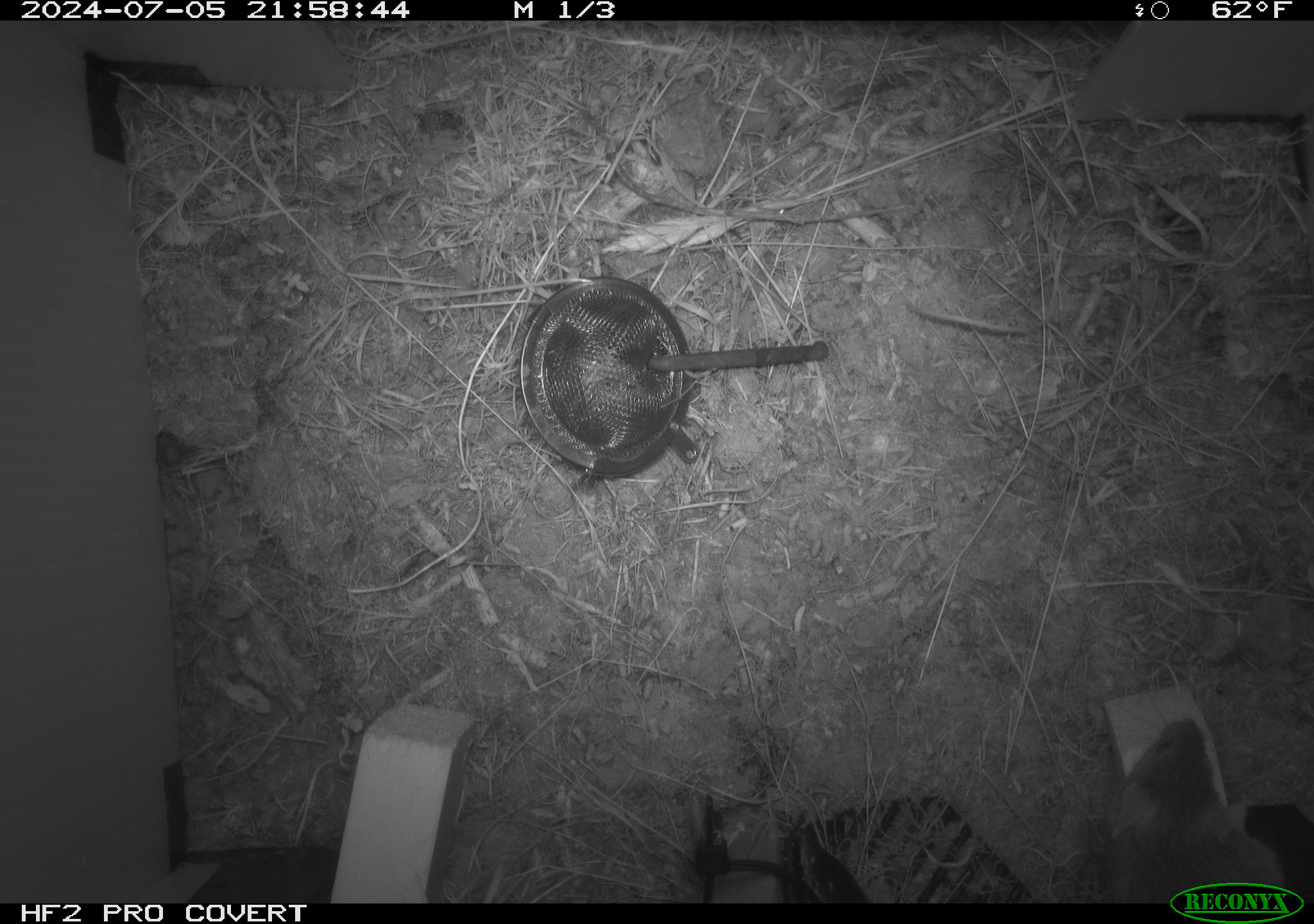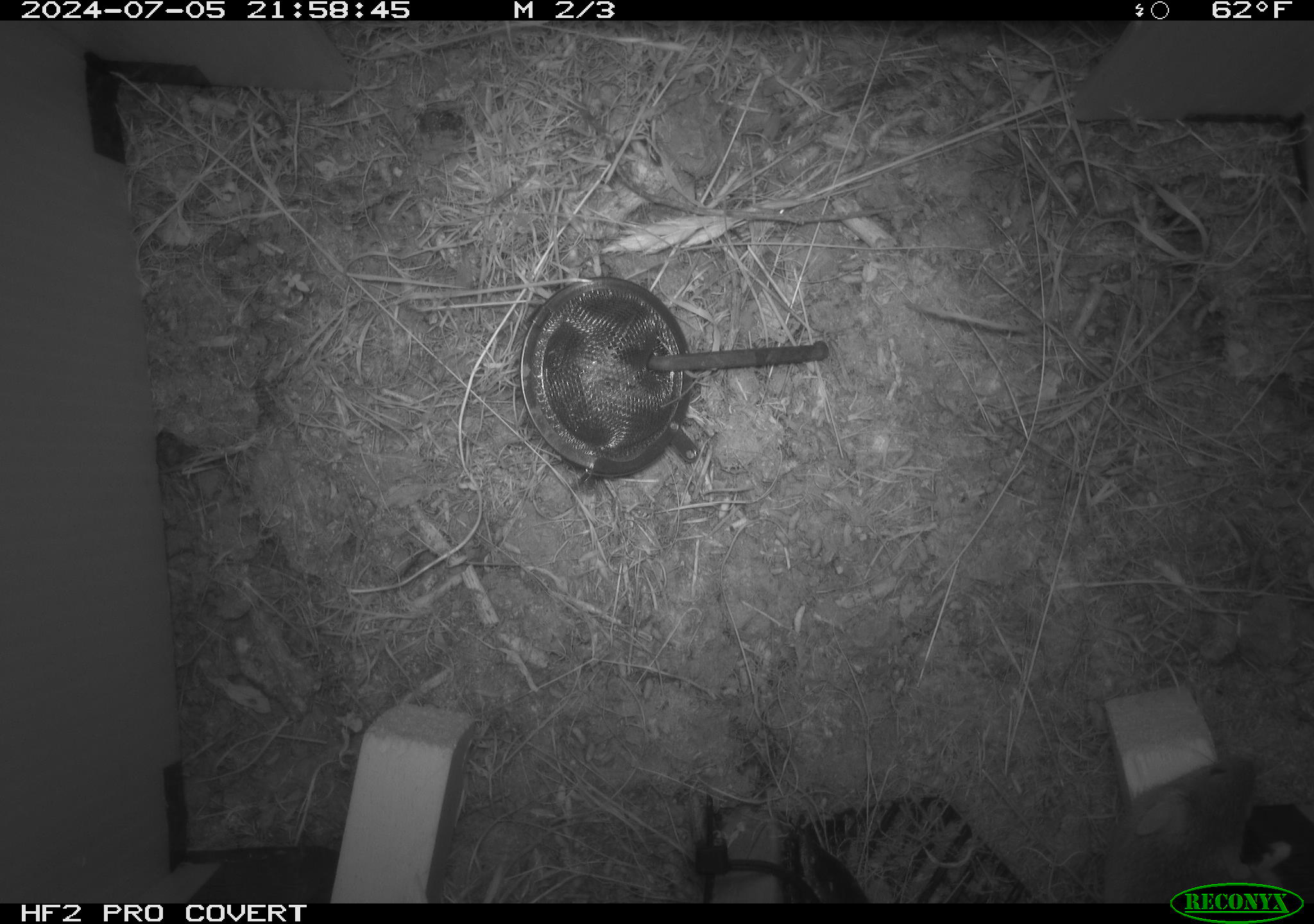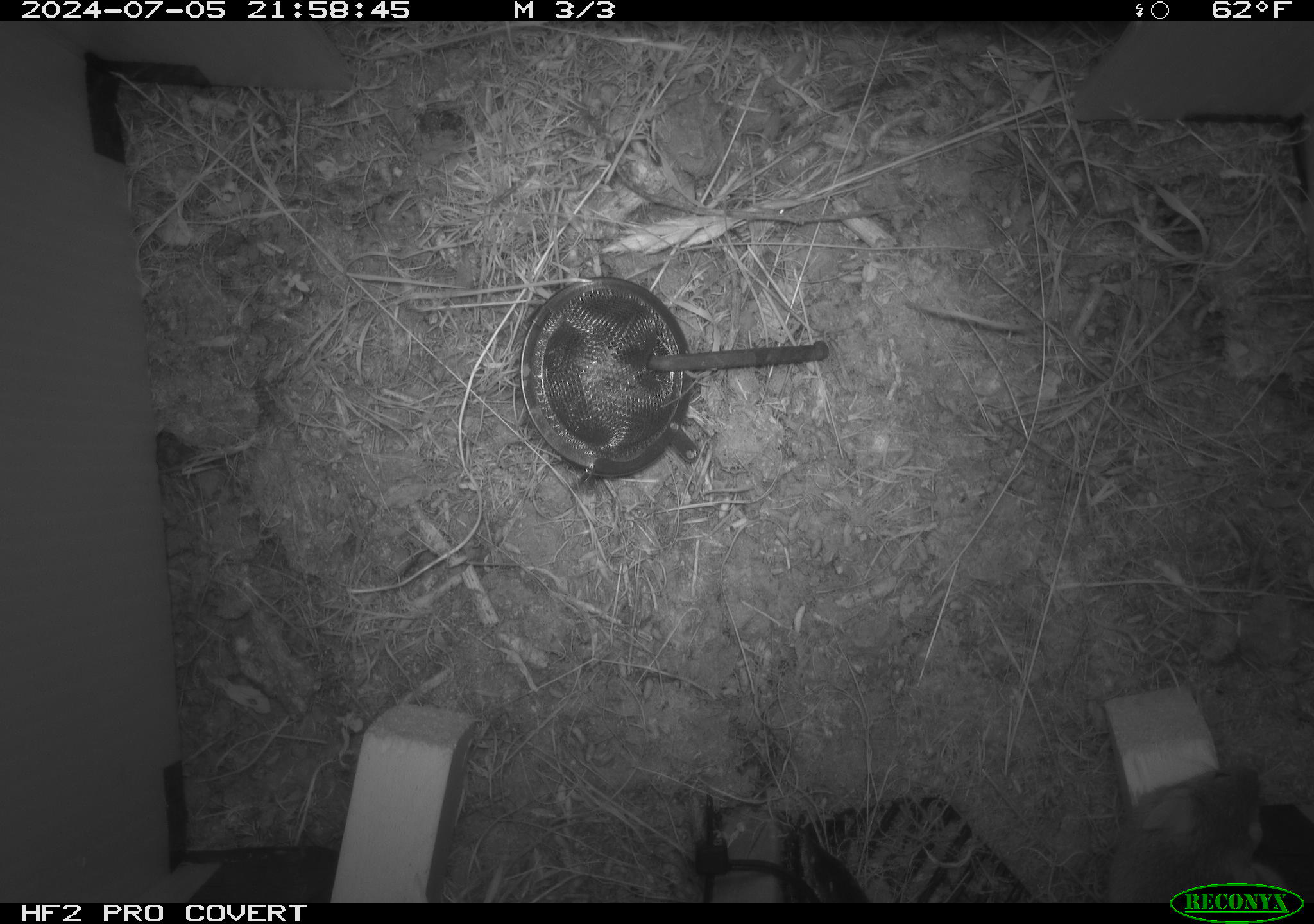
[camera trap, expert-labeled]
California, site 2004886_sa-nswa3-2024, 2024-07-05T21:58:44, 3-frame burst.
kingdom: Animalia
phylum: Chordata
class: Mammalia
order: Rodentia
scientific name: Rodentia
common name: rodent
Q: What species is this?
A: Rodent (Rodentia).